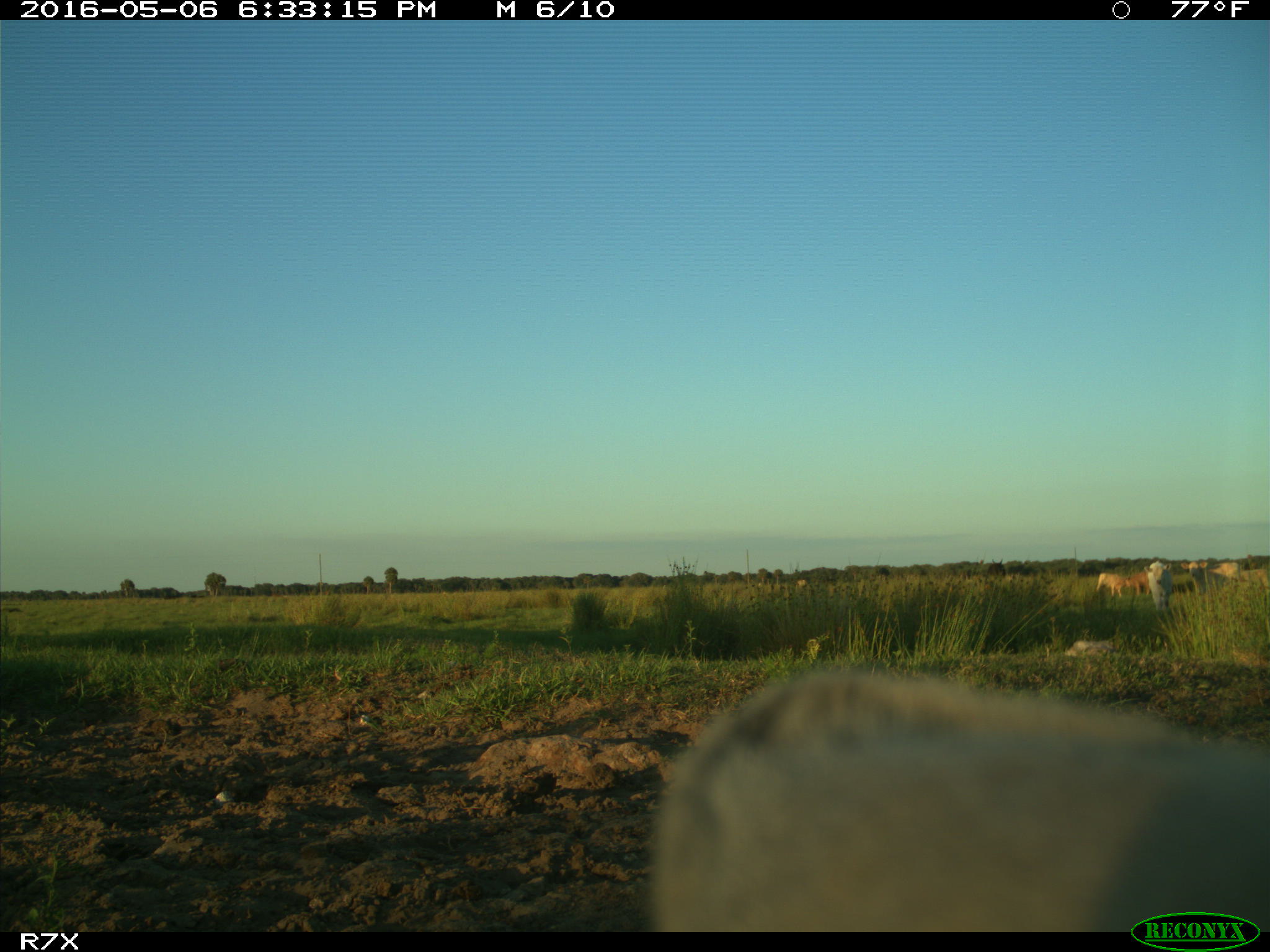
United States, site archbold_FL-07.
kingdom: Animalia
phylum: Chordata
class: Mammalia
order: Artiodactyla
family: Bovidae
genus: Bos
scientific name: Bos taurus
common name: domestic cow